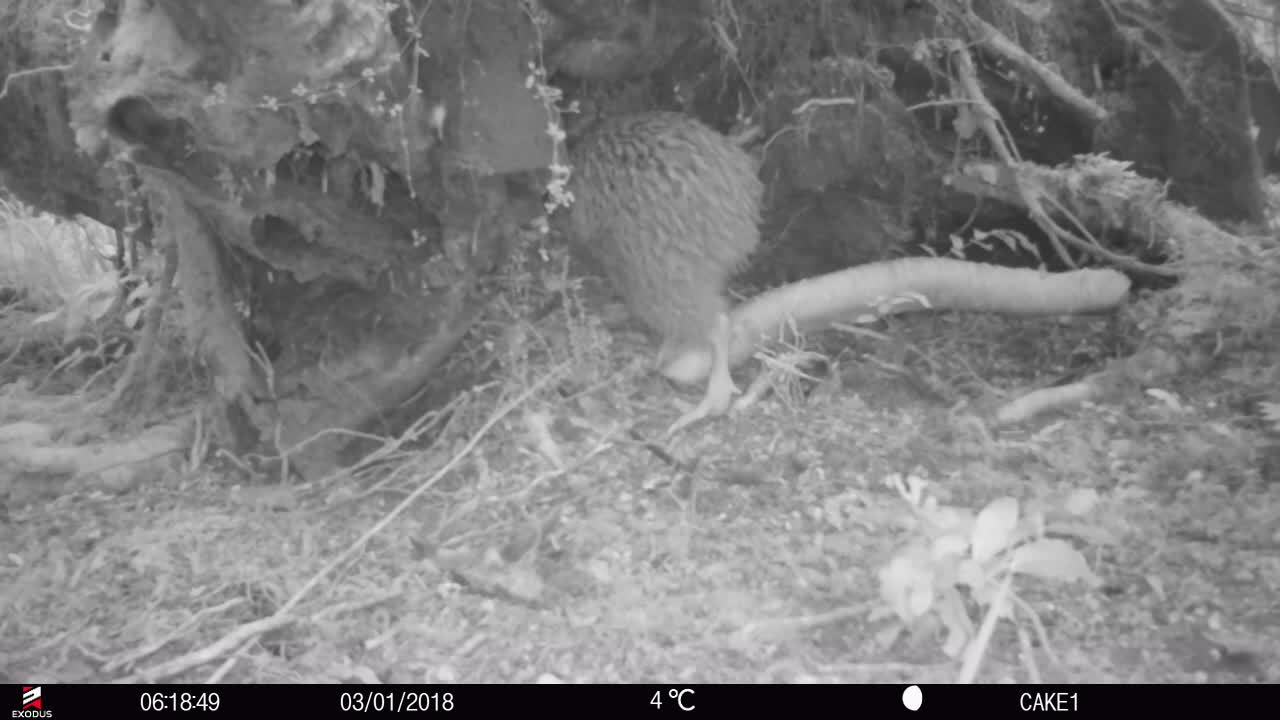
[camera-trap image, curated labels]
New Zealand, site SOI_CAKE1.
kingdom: Animalia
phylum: Chordata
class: Aves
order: Apterygiformes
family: Apterygidae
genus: Apteryx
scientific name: Apteryx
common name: kiwi